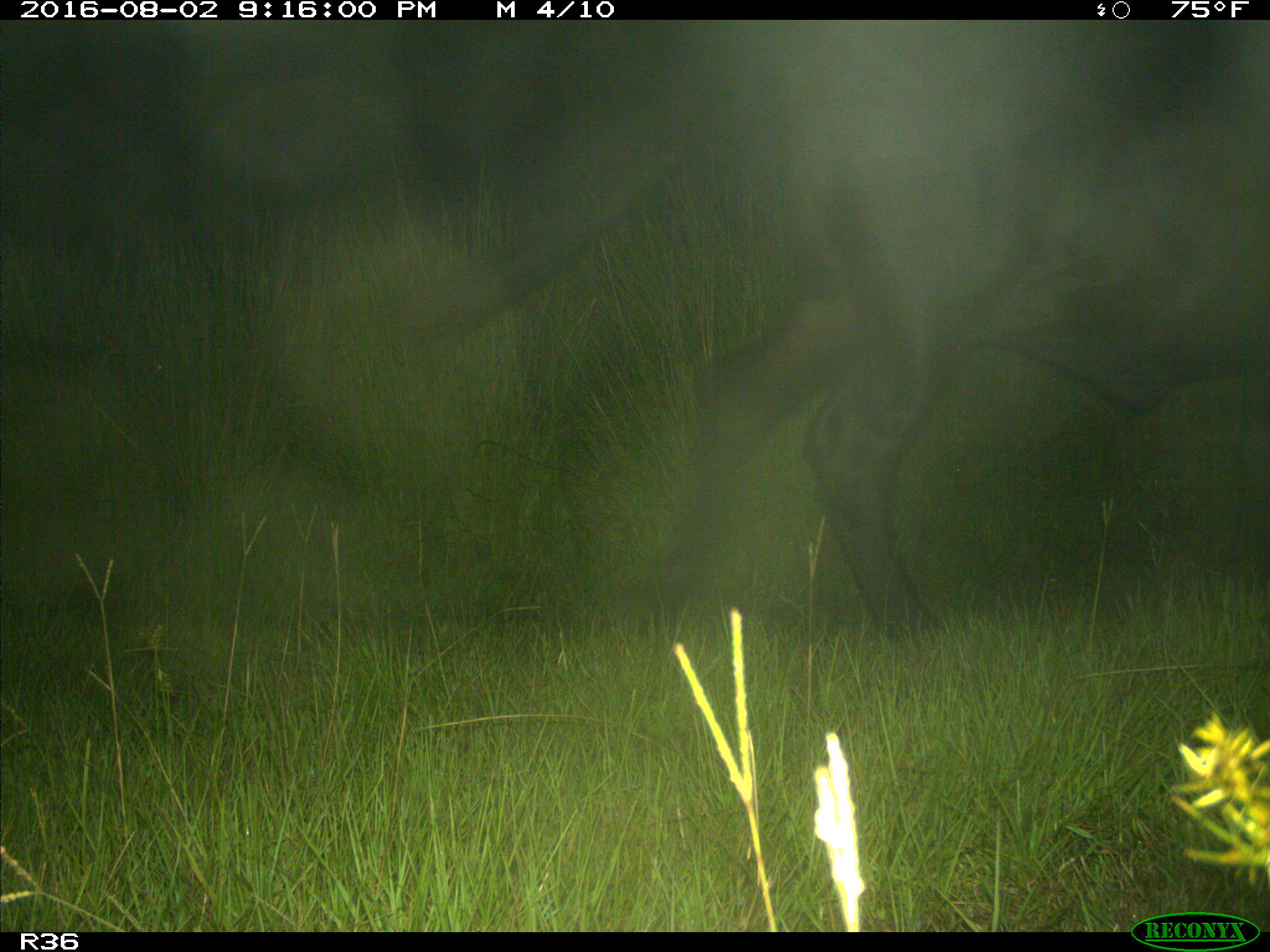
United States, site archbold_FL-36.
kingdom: Animalia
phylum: Chordata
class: Mammalia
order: Artiodactyla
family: Bovidae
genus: Bos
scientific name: Bos taurus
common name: domestic cow